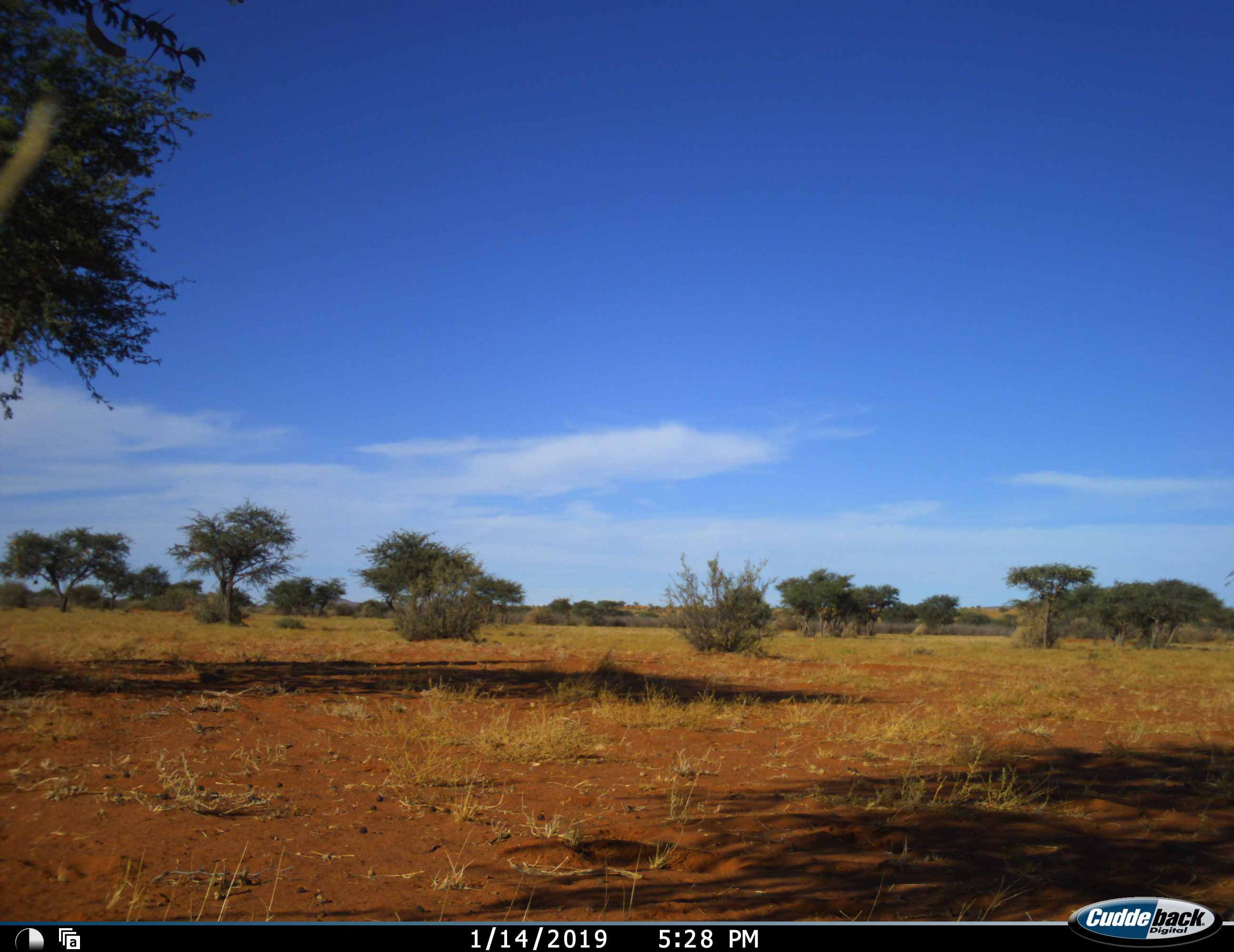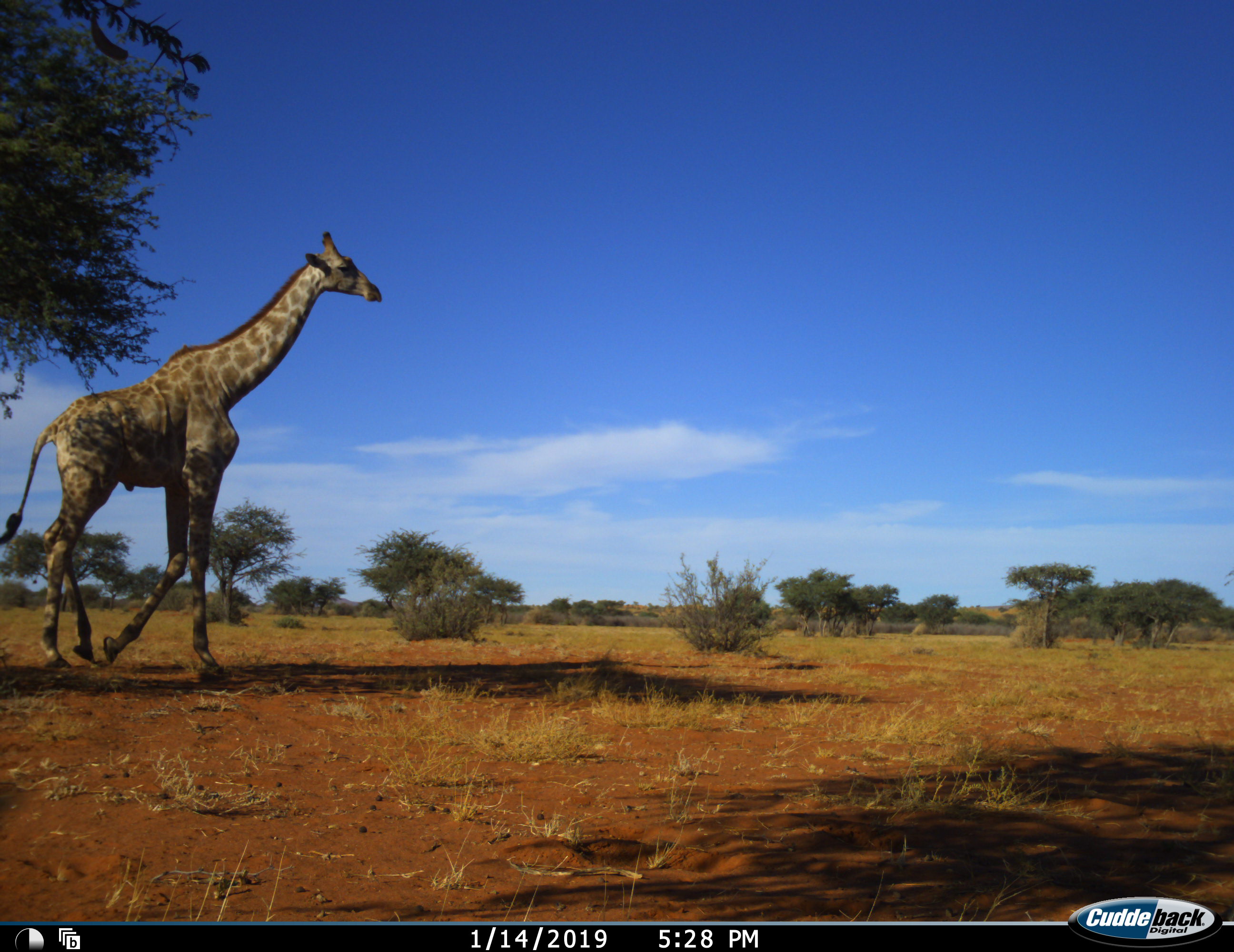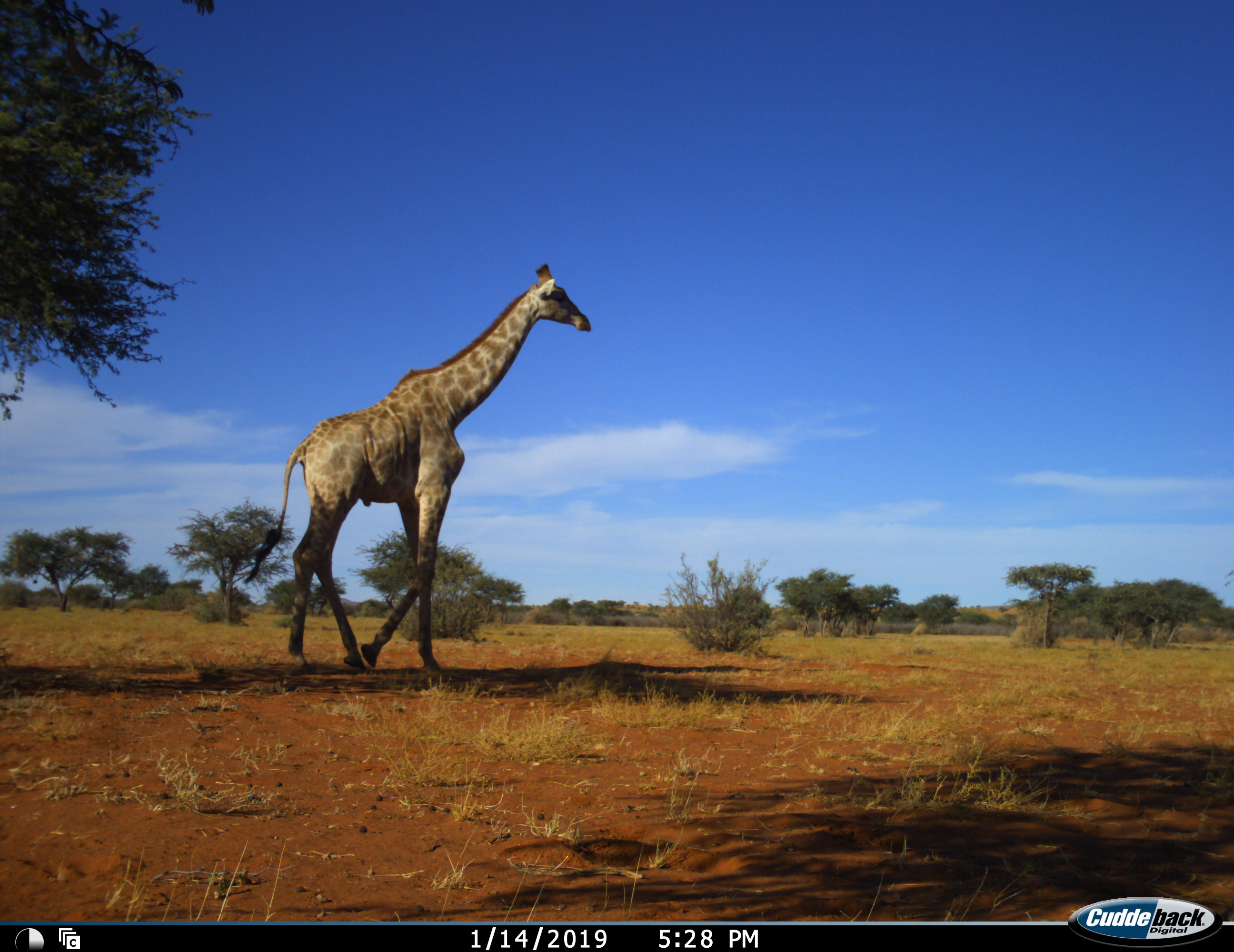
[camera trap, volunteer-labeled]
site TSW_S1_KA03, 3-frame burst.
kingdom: Animalia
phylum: Chordata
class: Mammalia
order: Artiodactyla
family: Giraffidae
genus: Giraffa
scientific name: Giraffa camelopardalis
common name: giraffe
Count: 1.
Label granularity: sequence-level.